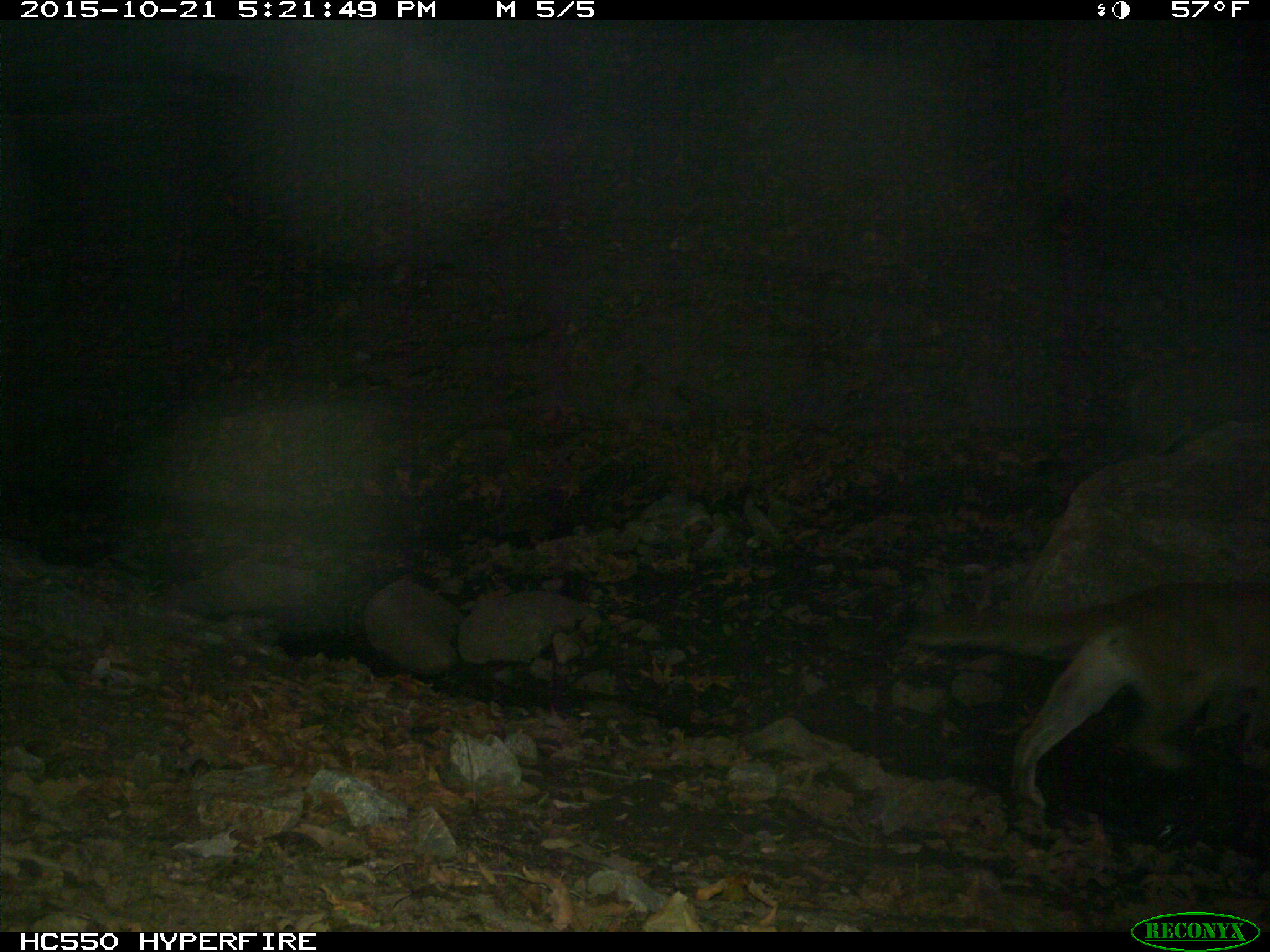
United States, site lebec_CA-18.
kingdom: Animalia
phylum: Chordata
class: Mammalia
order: Carnivora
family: Felidae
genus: Puma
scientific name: Puma concolor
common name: mountain lion